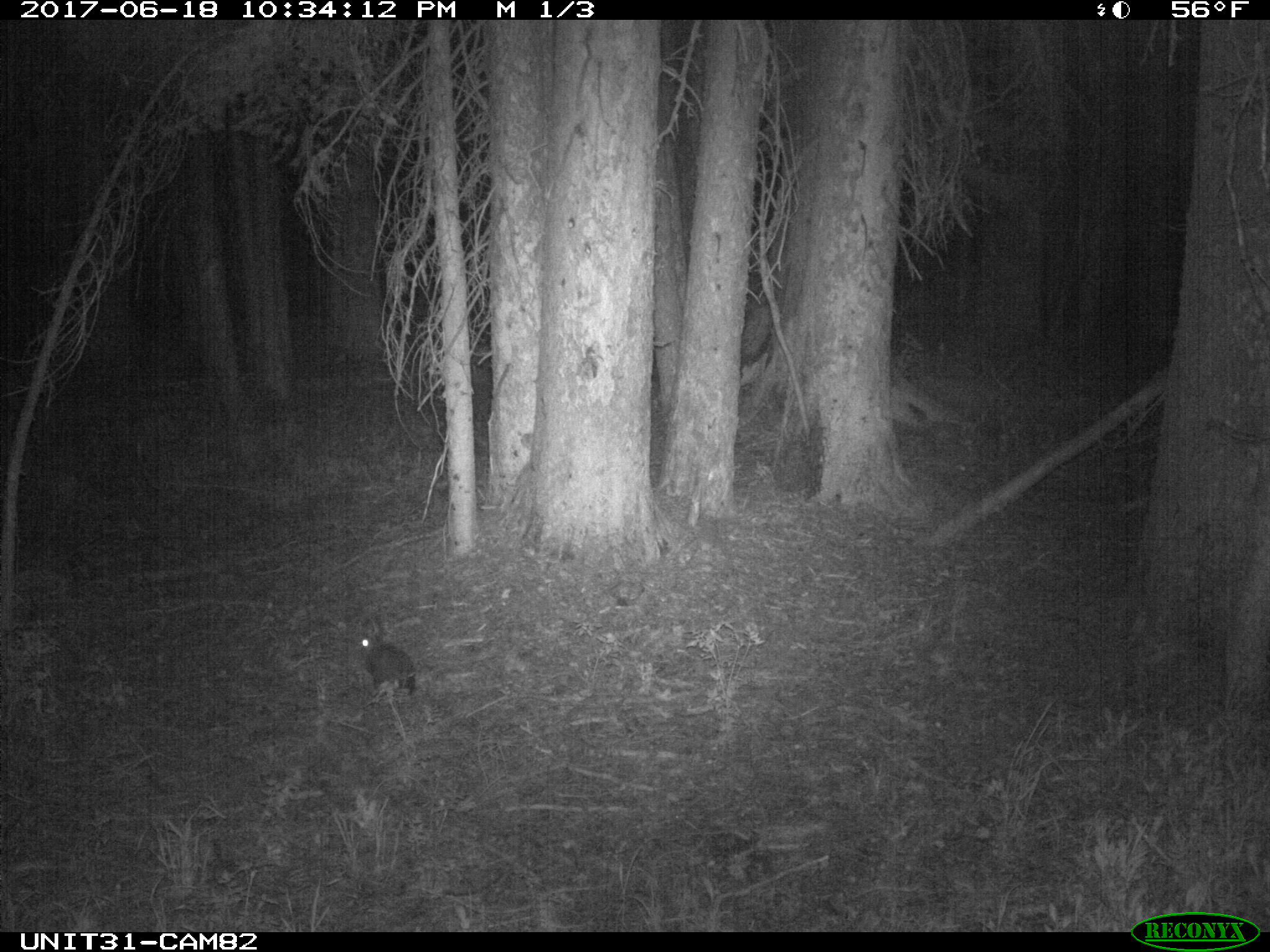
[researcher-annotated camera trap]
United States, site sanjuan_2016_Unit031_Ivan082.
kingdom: Animalia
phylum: Chordata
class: Mammalia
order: Lagomorpha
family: Leporidae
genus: Lepus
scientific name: Lepus americanus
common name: snowshoe hare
Lepus americanus (snowshoe hare).